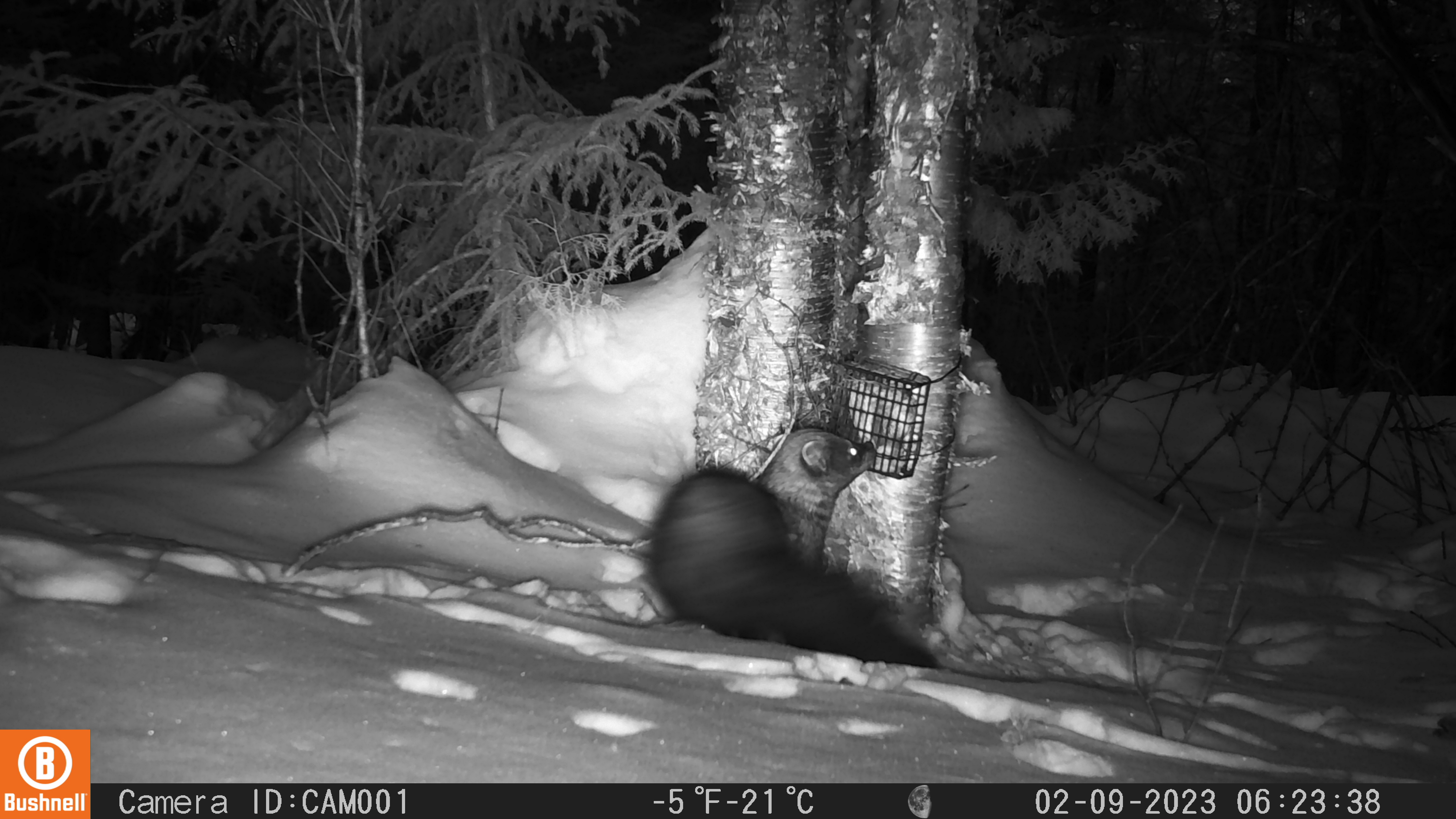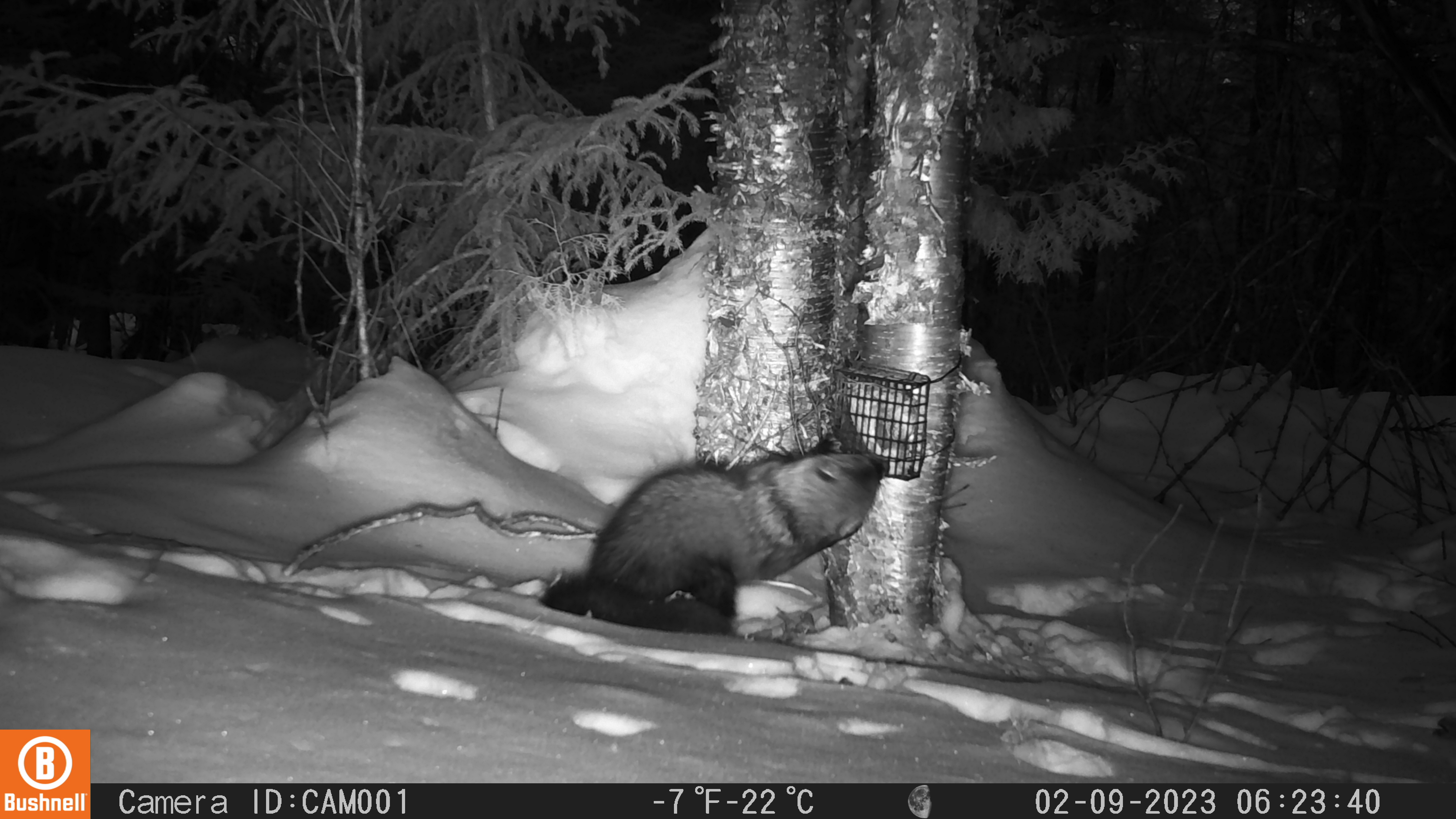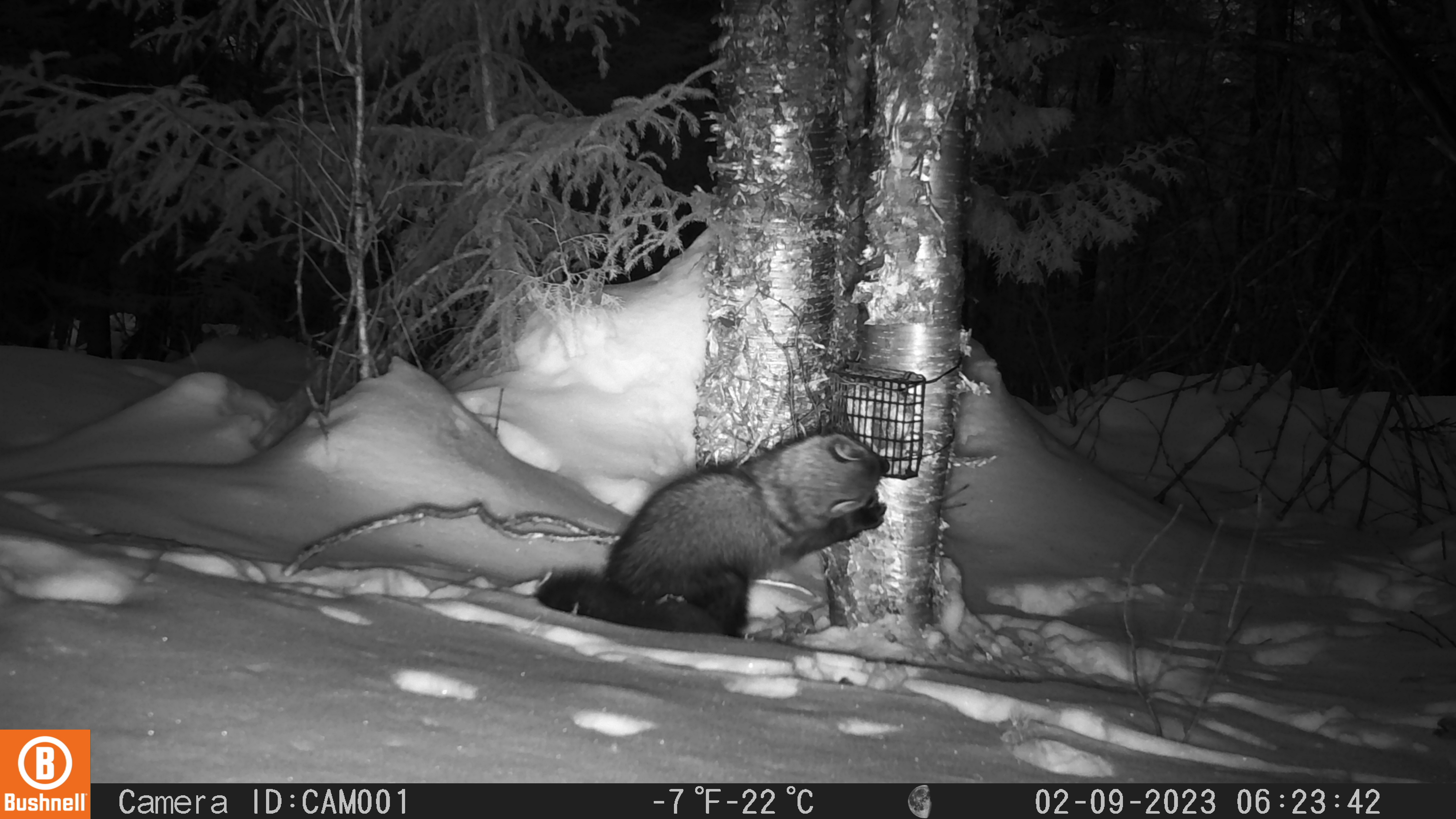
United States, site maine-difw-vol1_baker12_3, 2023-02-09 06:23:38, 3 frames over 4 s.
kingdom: Animalia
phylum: Chordata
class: Mammalia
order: Carnivora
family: Mustelidae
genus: Pekania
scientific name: Pekania pennanti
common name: fisher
Fisher (Pekania pennanti).